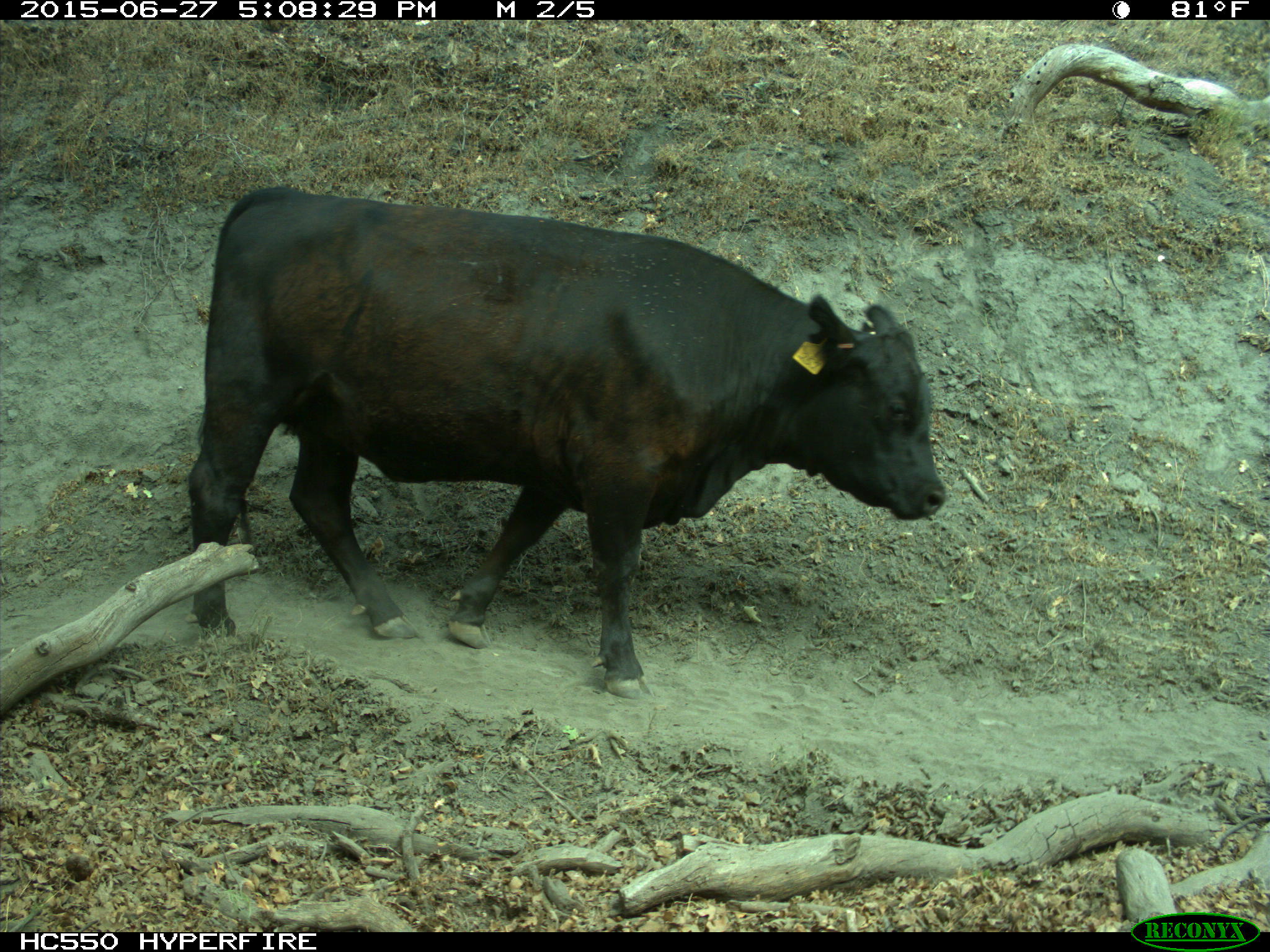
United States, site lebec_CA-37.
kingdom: Animalia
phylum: Chordata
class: Mammalia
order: Artiodactyla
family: Bovidae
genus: Bos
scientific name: Bos taurus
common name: domestic cow